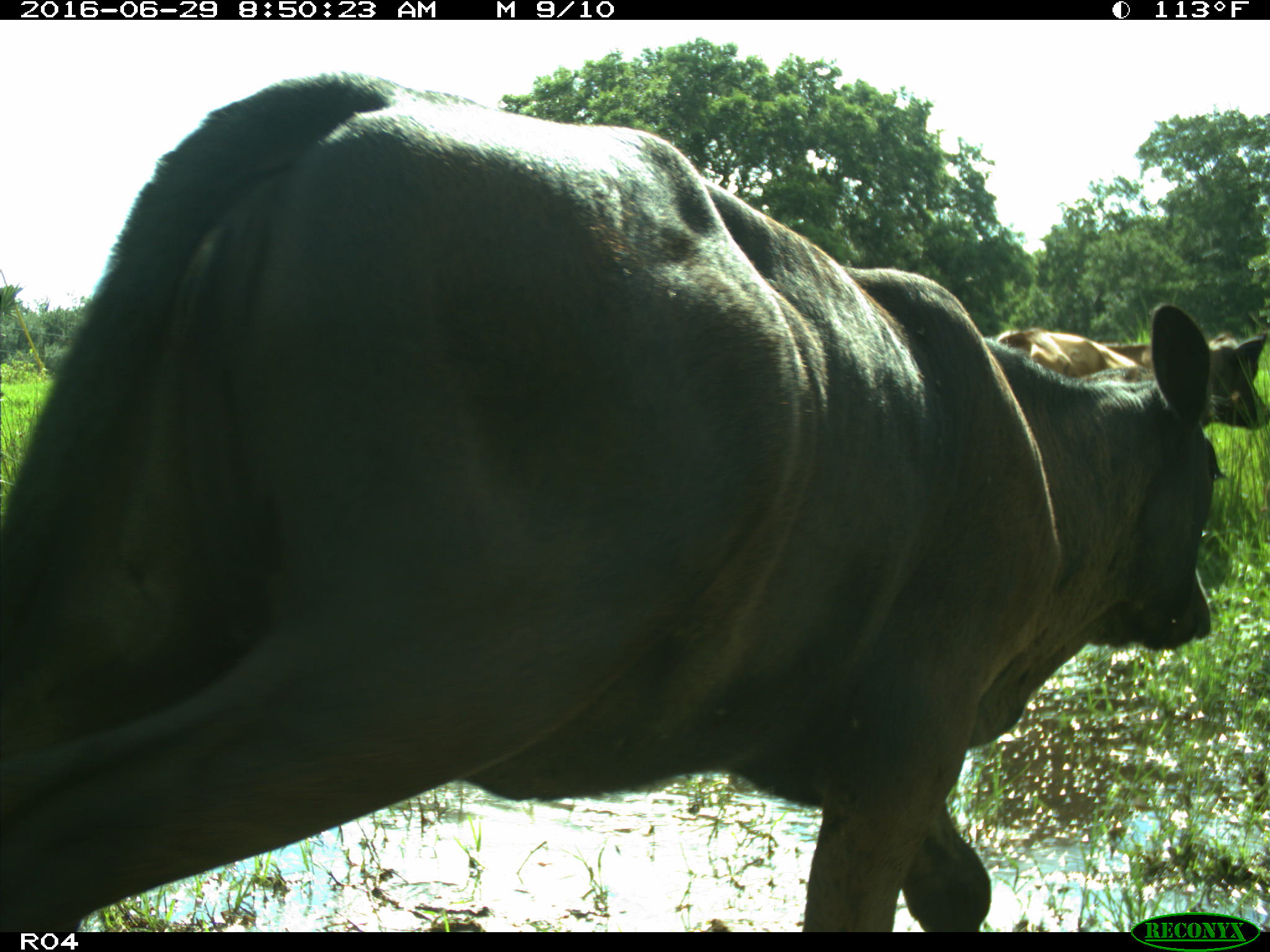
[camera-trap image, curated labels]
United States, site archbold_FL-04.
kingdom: Animalia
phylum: Chordata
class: Mammalia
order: Artiodactyla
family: Bovidae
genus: Bos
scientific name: Bos taurus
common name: domestic cow